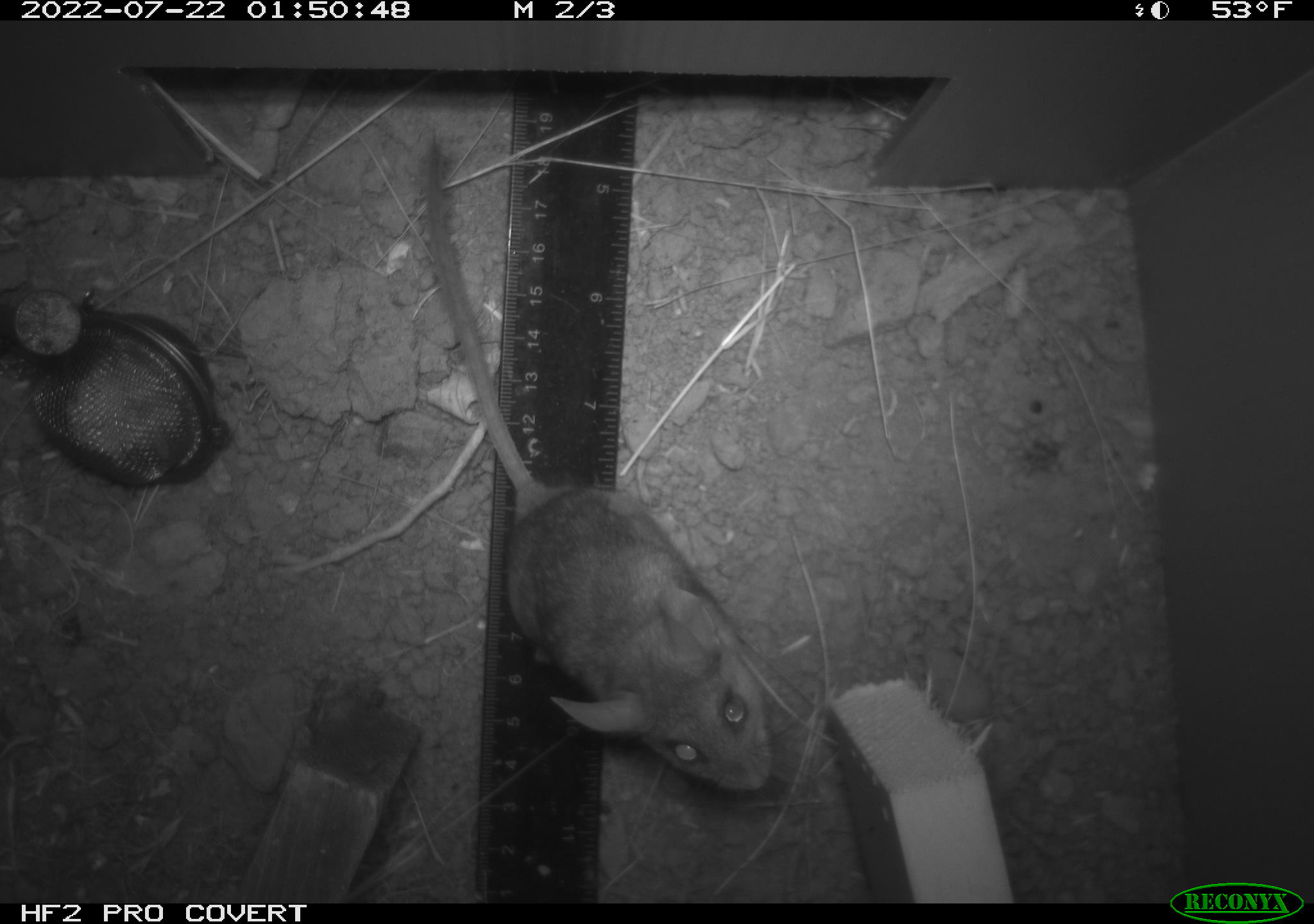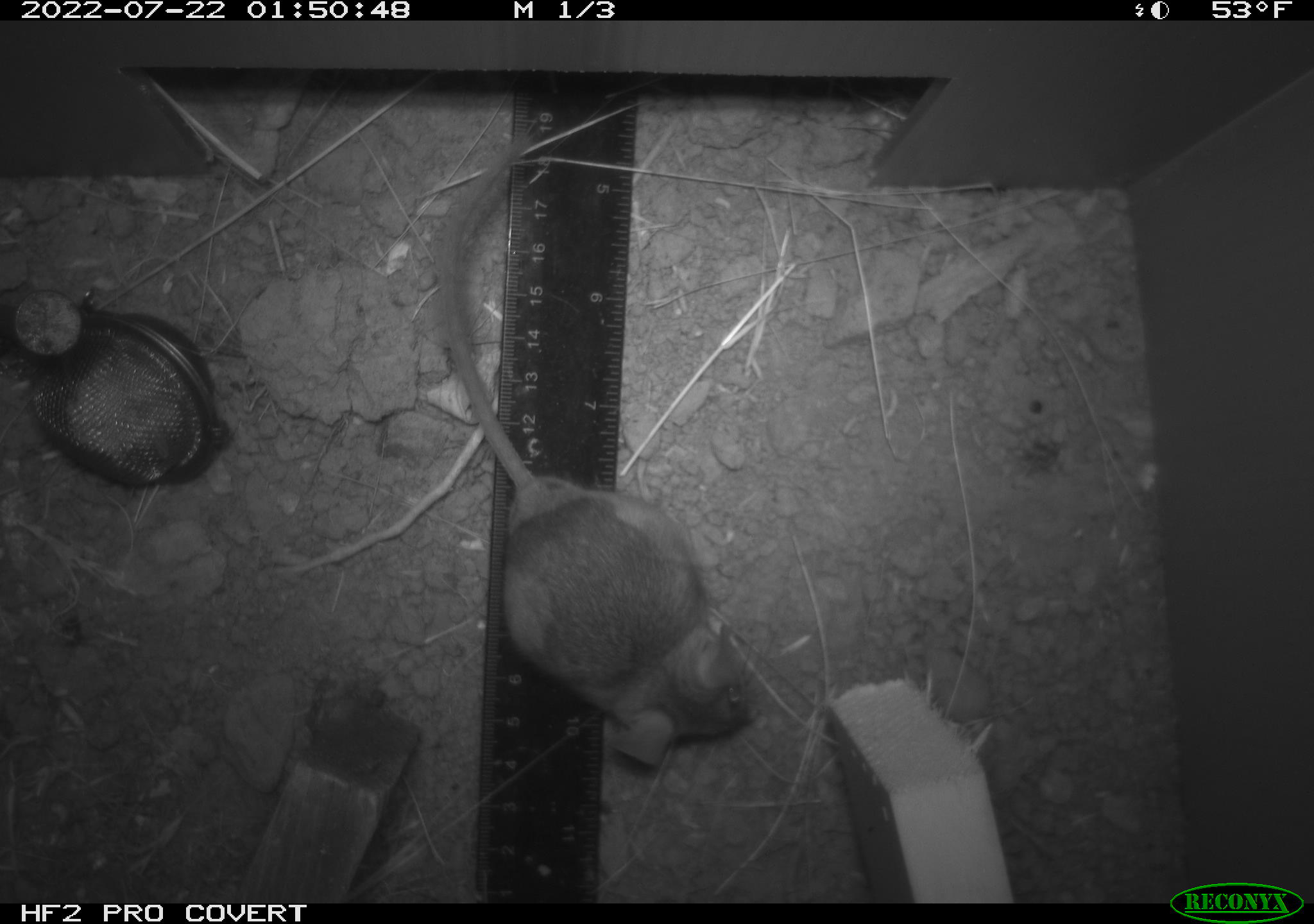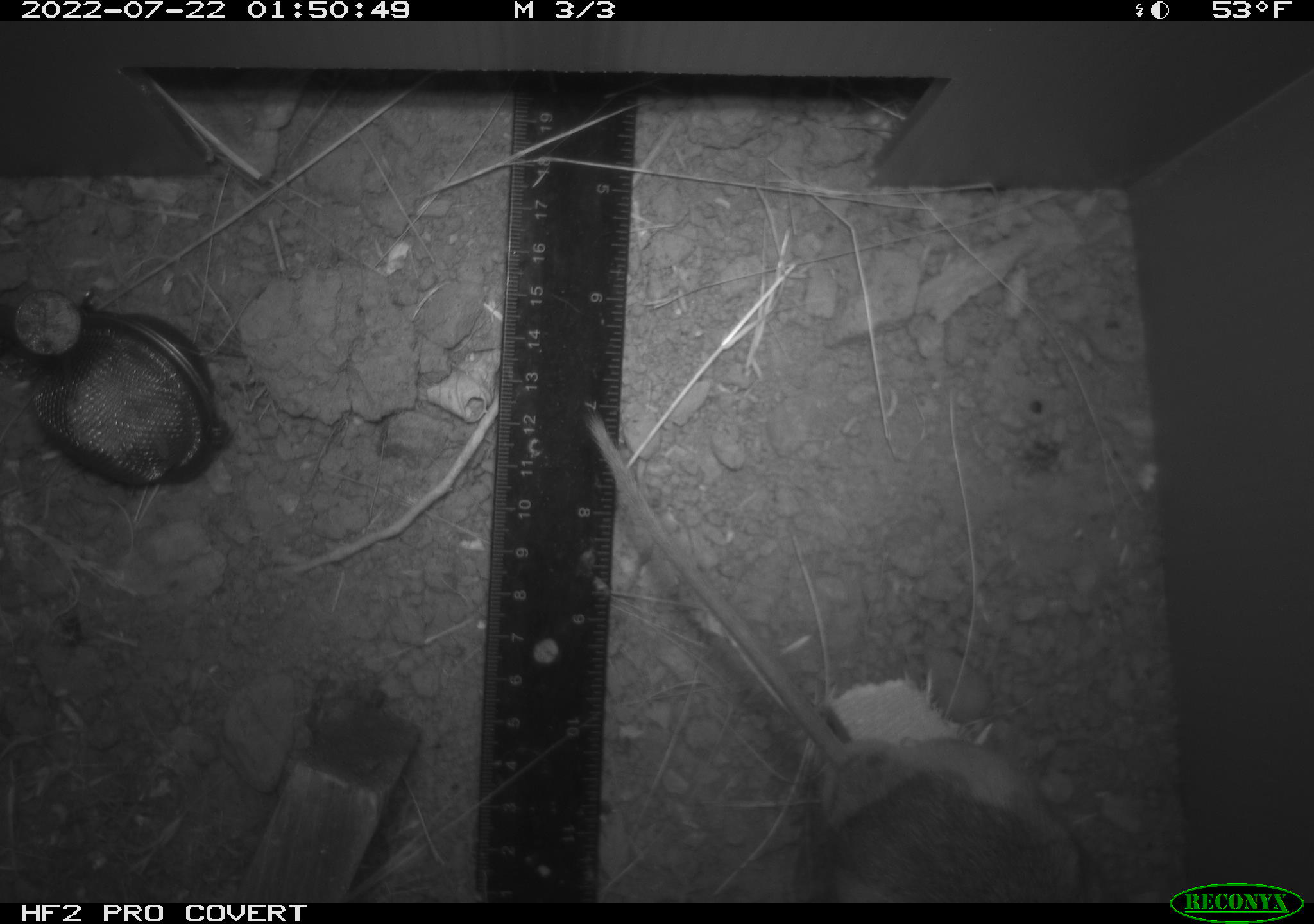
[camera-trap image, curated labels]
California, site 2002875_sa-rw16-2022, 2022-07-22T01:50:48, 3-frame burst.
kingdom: Animalia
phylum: Chordata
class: Mammalia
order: Rodentia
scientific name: Rodentia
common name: mouse species